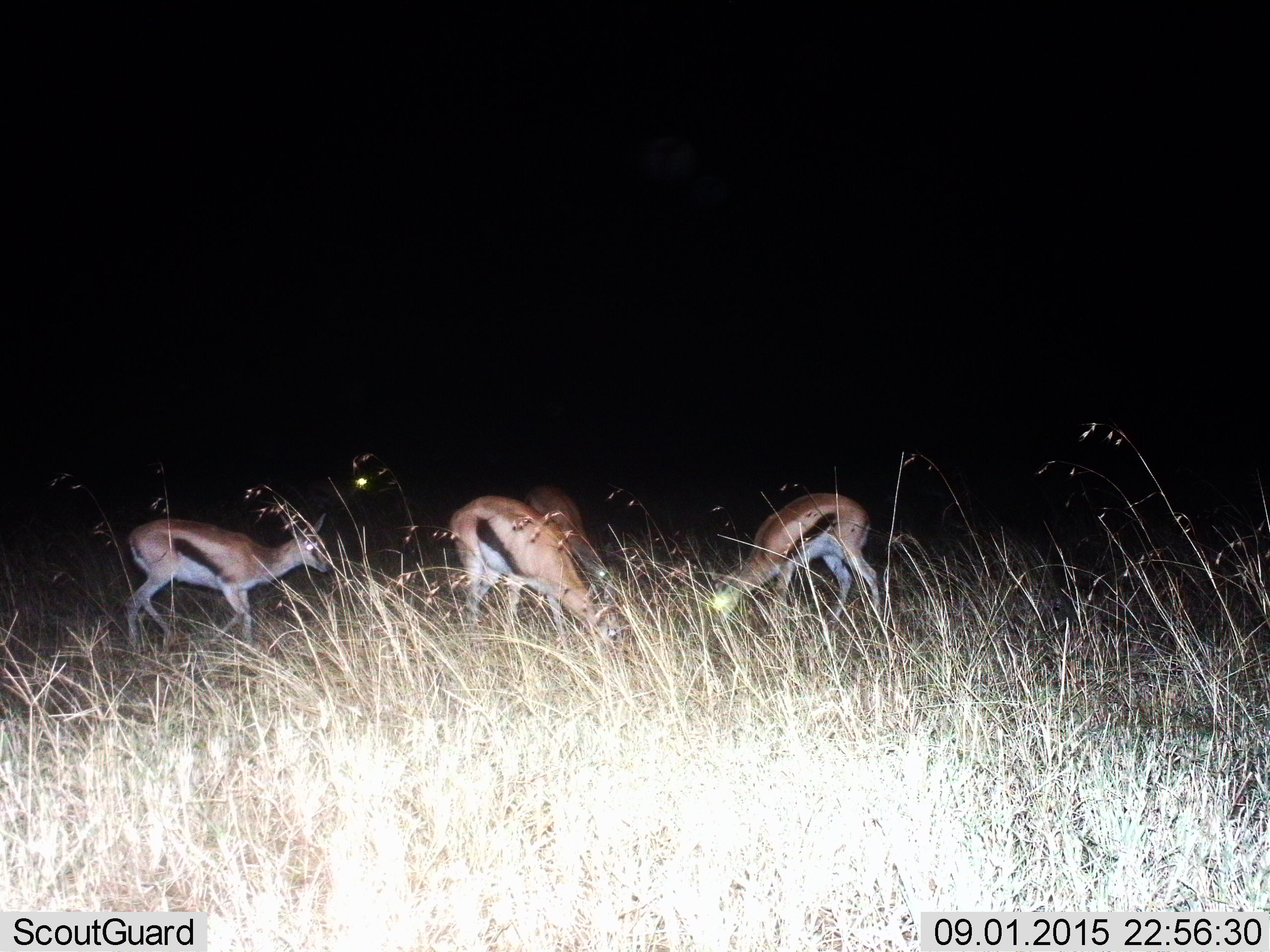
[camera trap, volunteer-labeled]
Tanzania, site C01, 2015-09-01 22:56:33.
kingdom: Animalia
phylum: Chordata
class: Mammalia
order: Artiodactyla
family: Bovidae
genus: Eudorcas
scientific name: Eudorcas thomsonii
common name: thomson's gazelle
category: gazellethomsons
Gazellethomsons (thomson's gazelle) (Eudorcas thomsonii), count 4. Behavior (volunteer vote fractions): standing 37%, resting 0%, moving 0%, interacting 0%. Young present (vote fraction): 11%. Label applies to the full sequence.